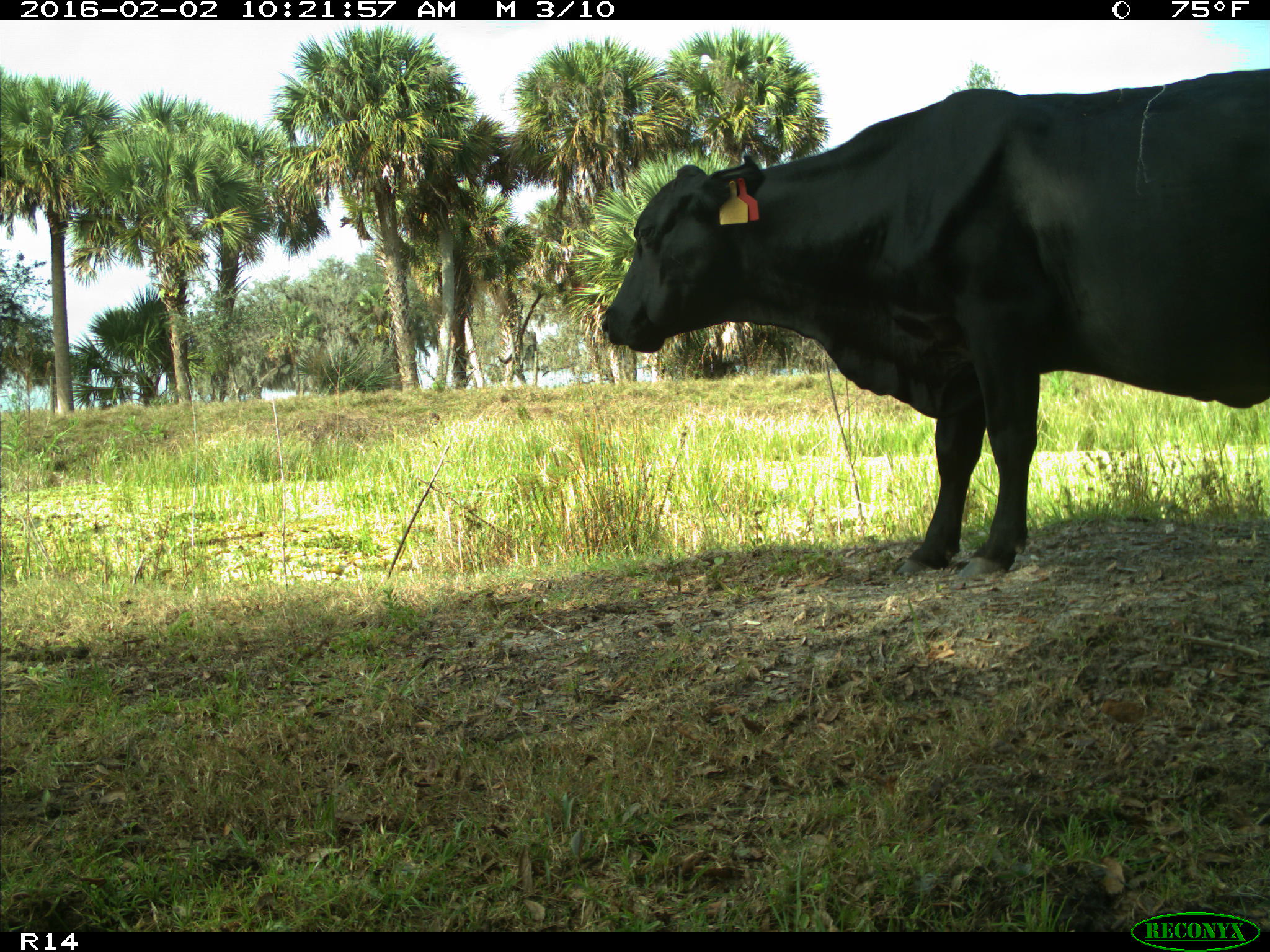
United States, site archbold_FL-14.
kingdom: Animalia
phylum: Chordata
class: Mammalia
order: Artiodactyla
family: Bovidae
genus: Bos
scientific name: Bos taurus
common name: domestic cow